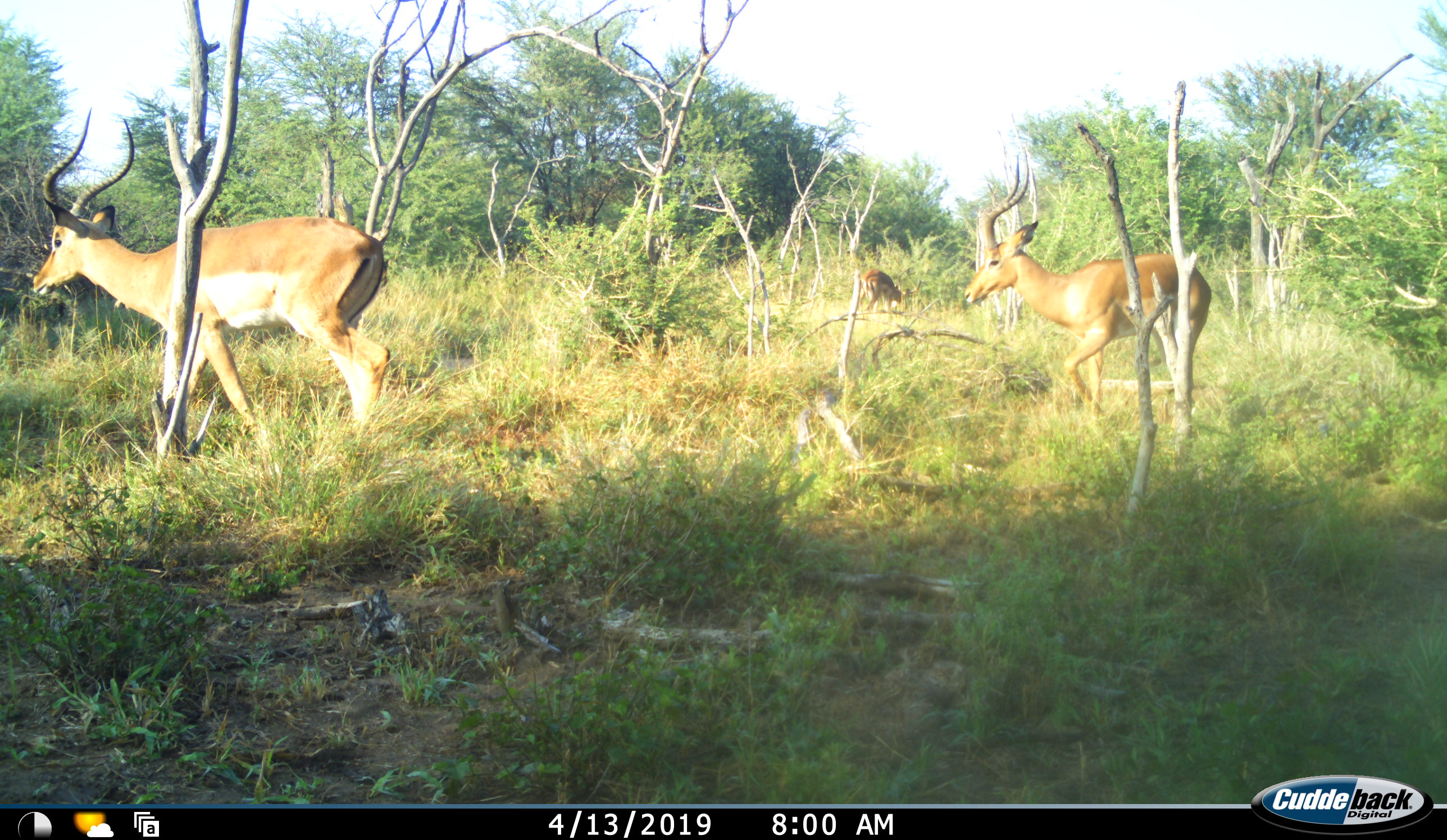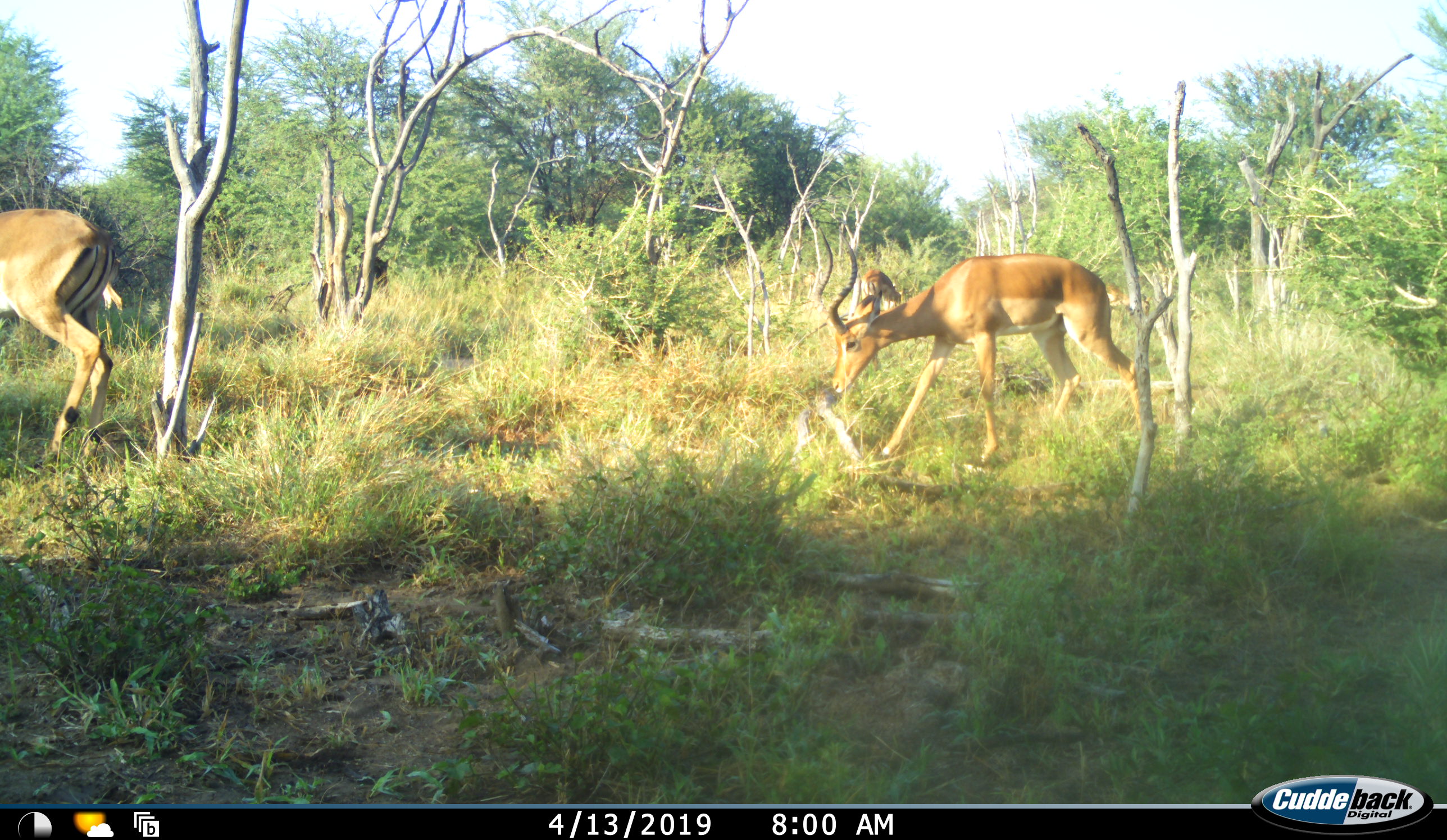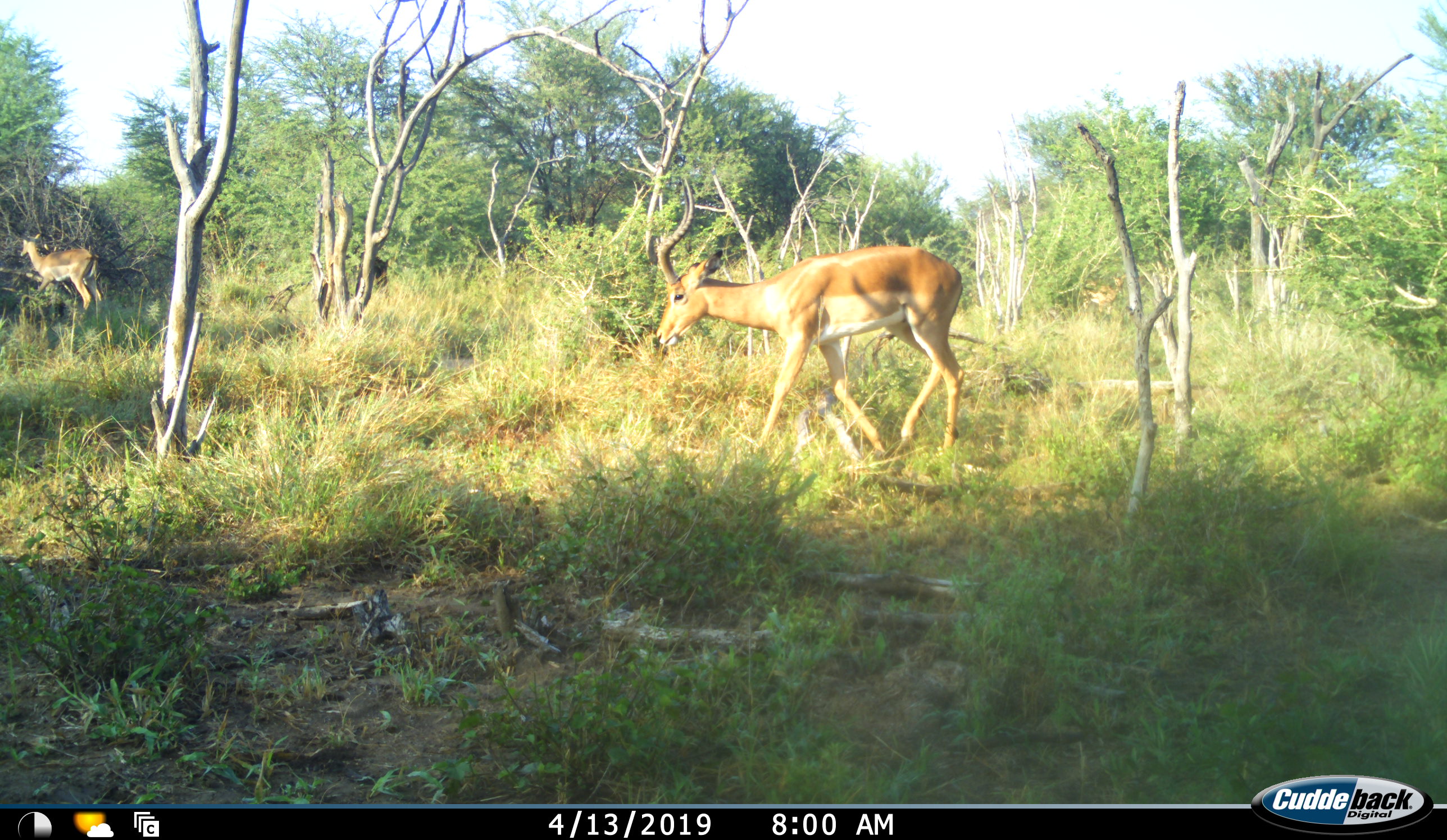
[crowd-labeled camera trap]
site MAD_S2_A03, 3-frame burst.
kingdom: Animalia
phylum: Chordata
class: Mammalia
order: Artiodactyla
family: Bovidae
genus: Aepyceros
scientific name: Aepyceros melampus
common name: impala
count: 3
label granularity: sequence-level